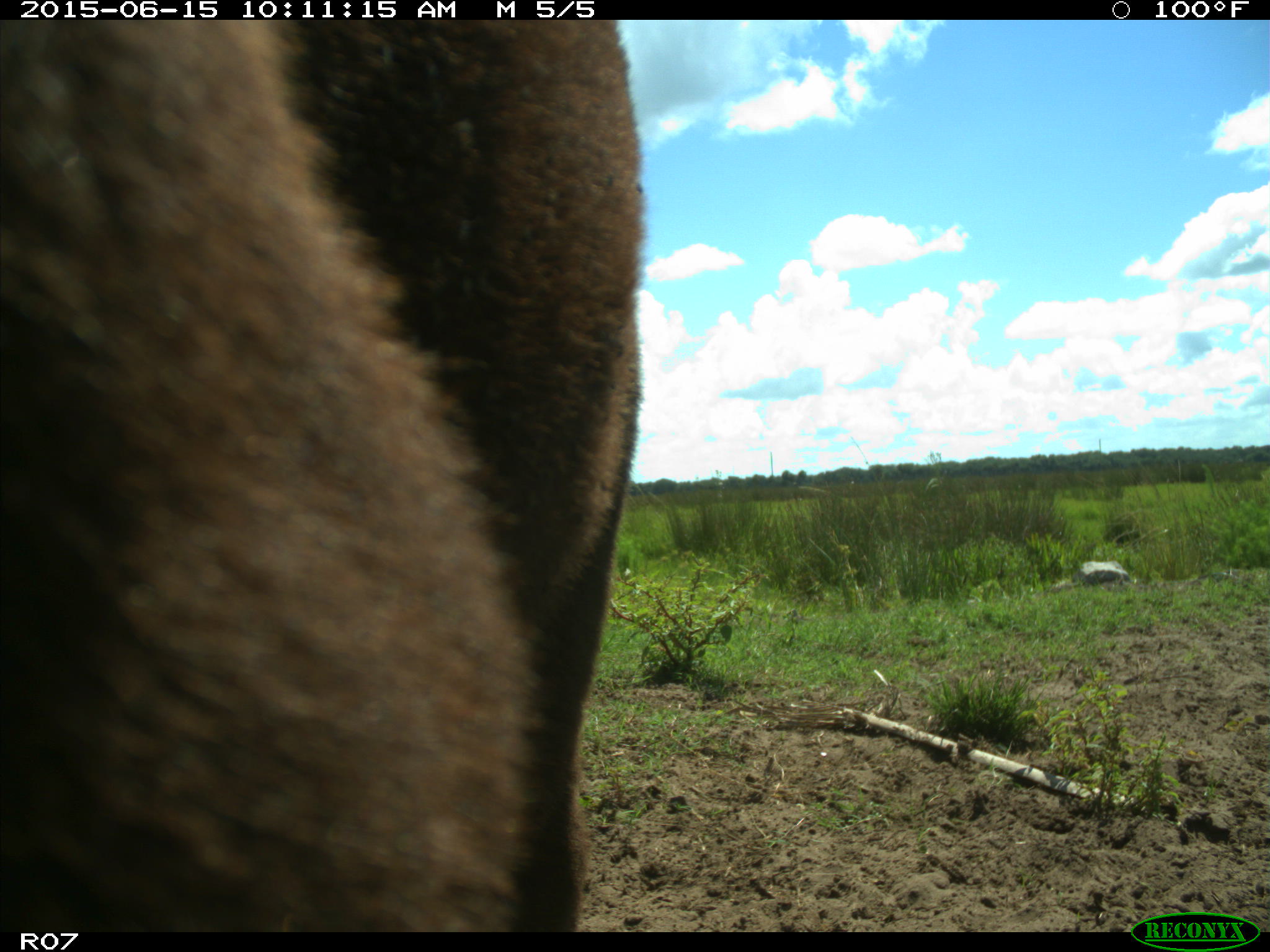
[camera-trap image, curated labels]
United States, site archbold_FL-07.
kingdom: Animalia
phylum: Chordata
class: Mammalia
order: Artiodactyla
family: Bovidae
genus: Bos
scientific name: Bos taurus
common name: domestic cow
Bos taurus (domestic cow).